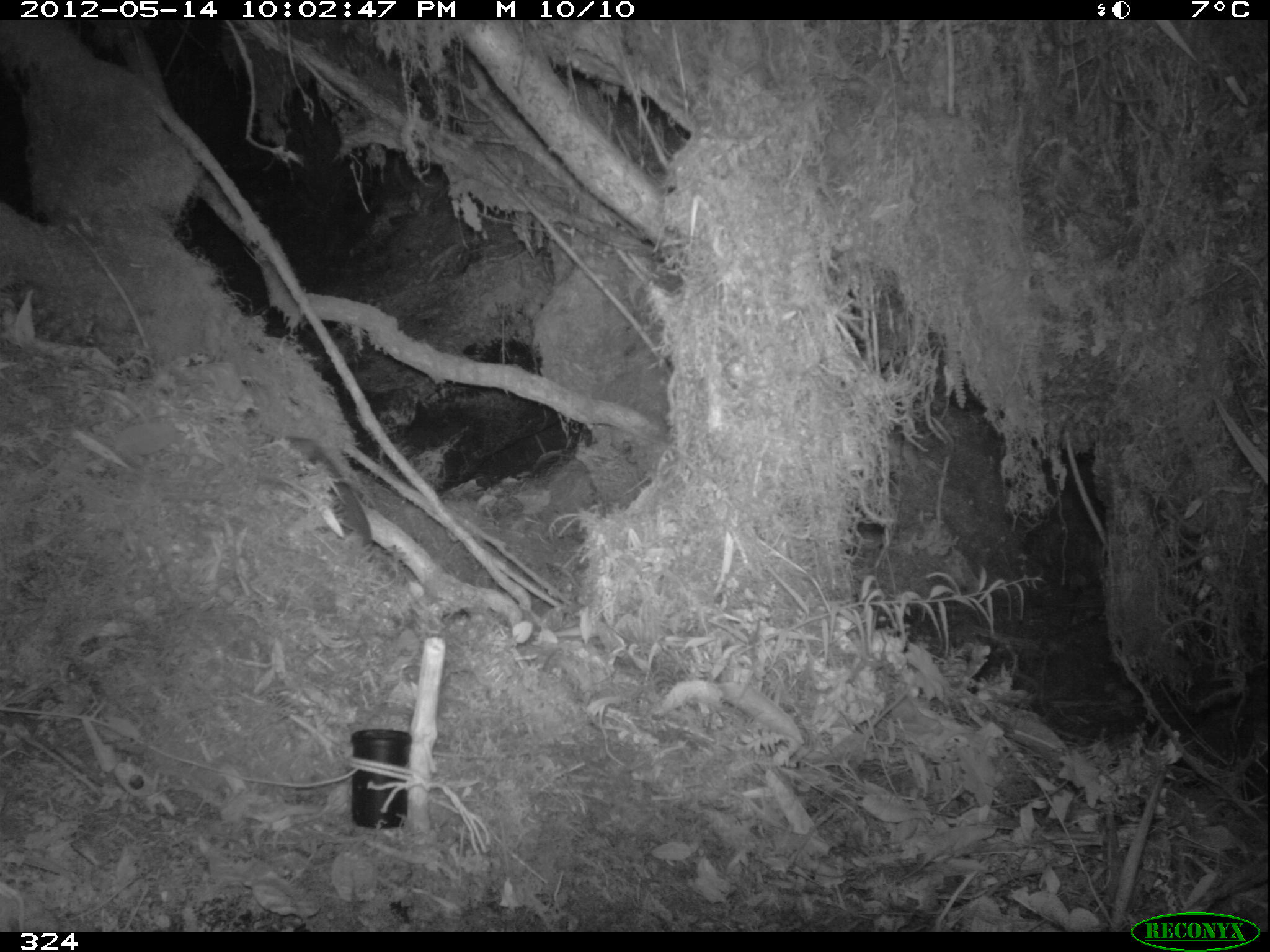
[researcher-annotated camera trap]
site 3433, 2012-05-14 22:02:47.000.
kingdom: Animalia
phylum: Chordata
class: Mammalia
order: Rodentia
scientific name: Rodentia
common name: rodents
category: unknown rodent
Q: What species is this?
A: Unknown rodent (rodents) (Rodentia).